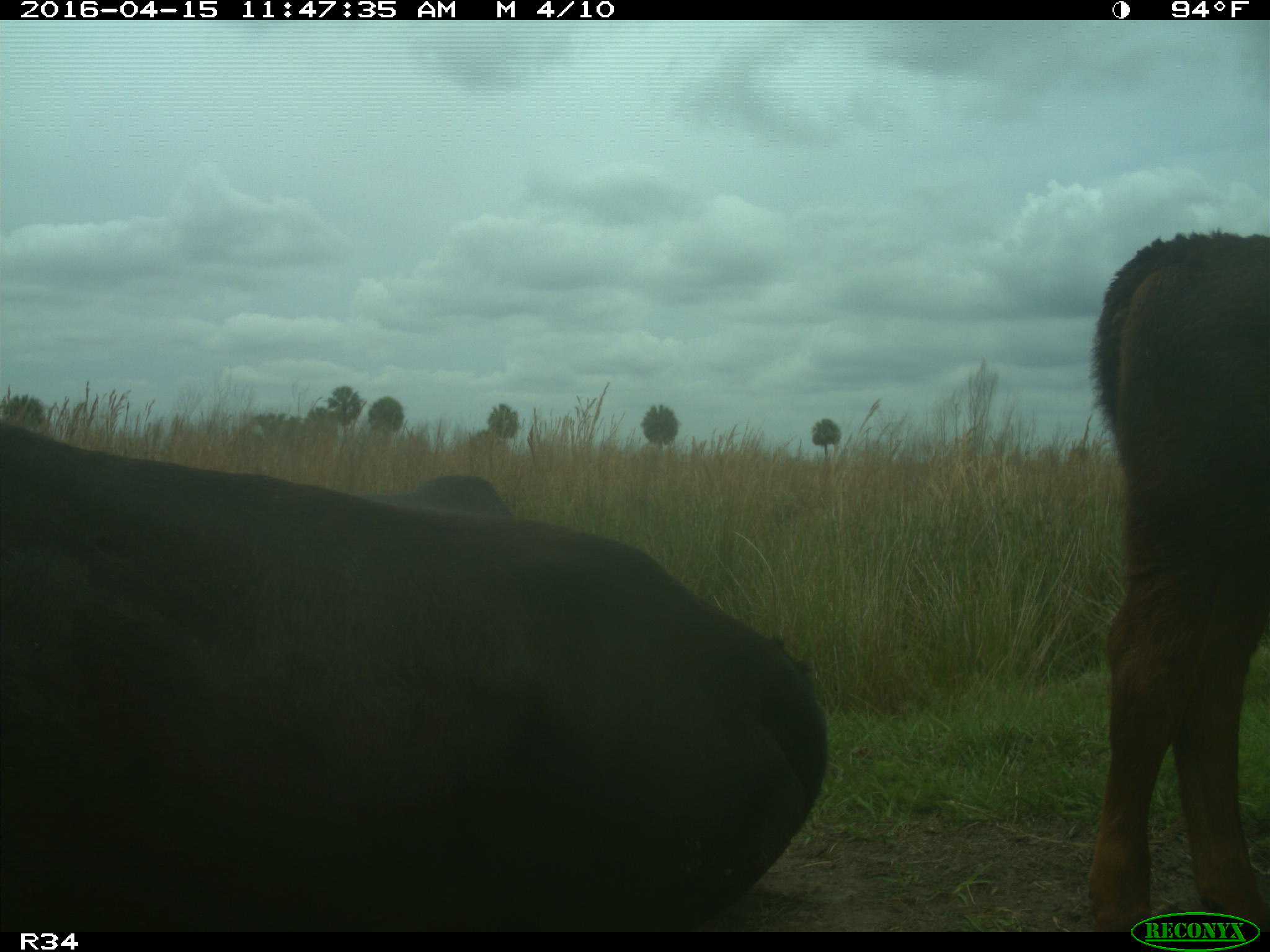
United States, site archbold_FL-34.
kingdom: Animalia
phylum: Chordata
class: Mammalia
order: Artiodactyla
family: Bovidae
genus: Bos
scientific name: Bos taurus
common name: domestic cow